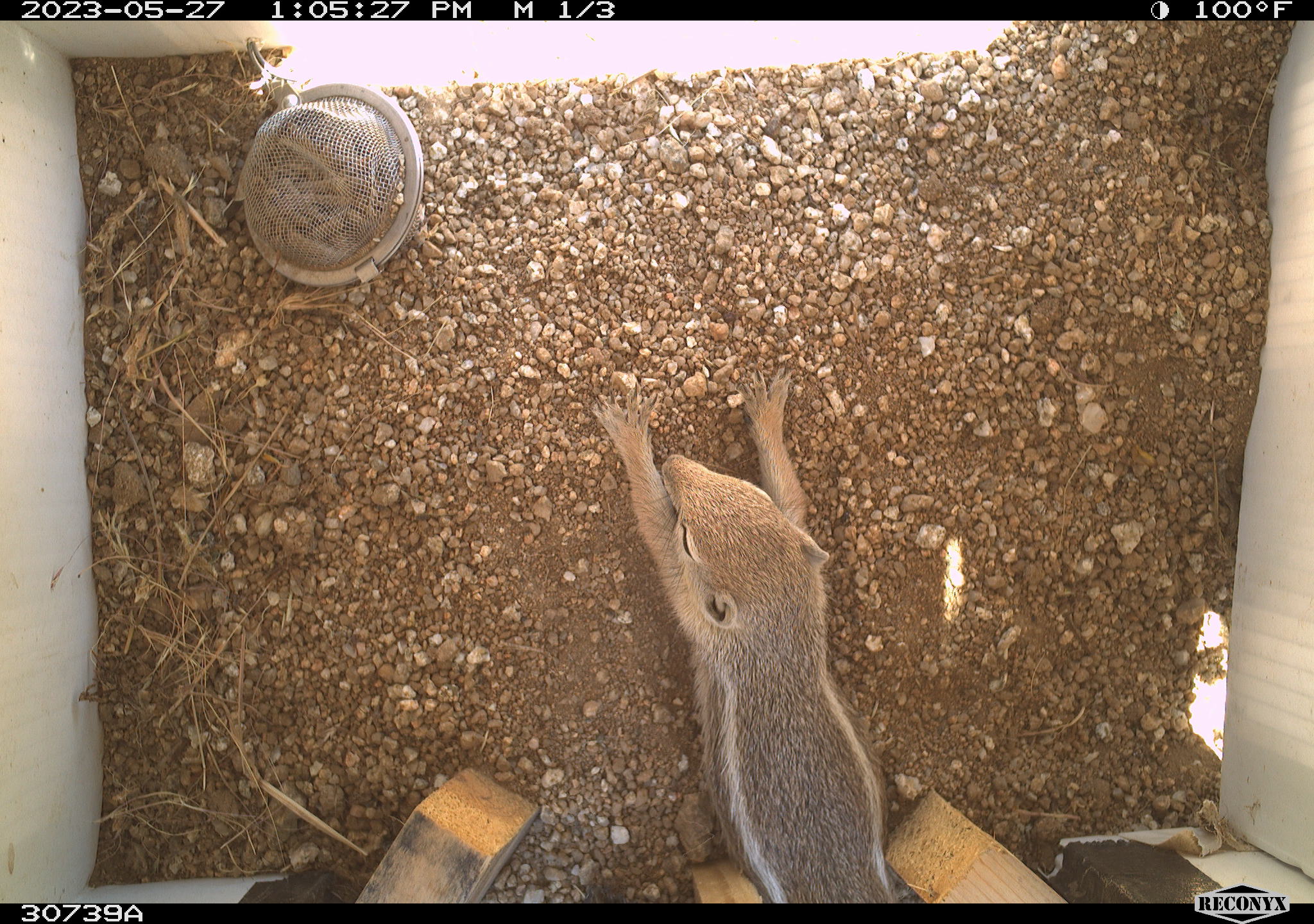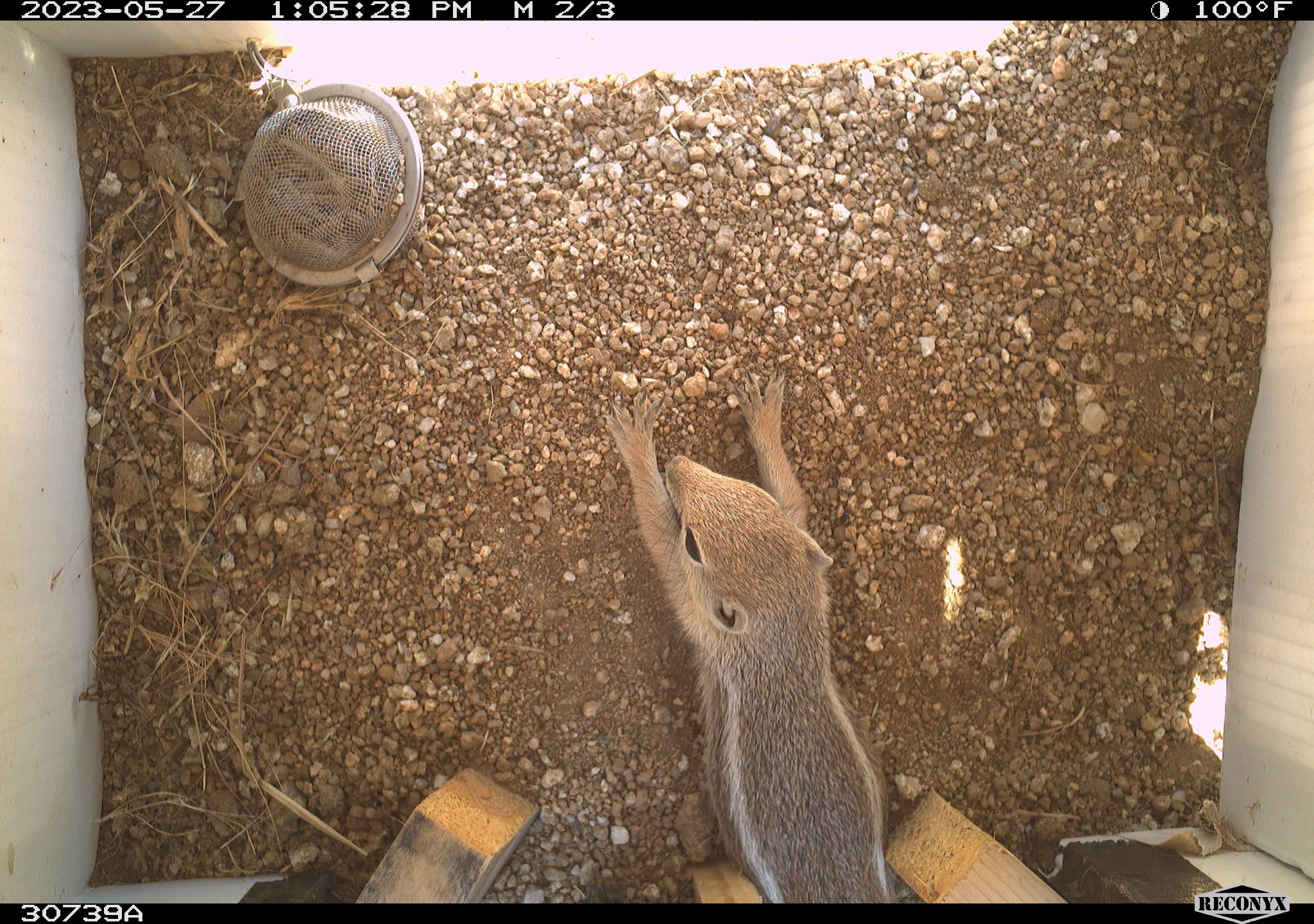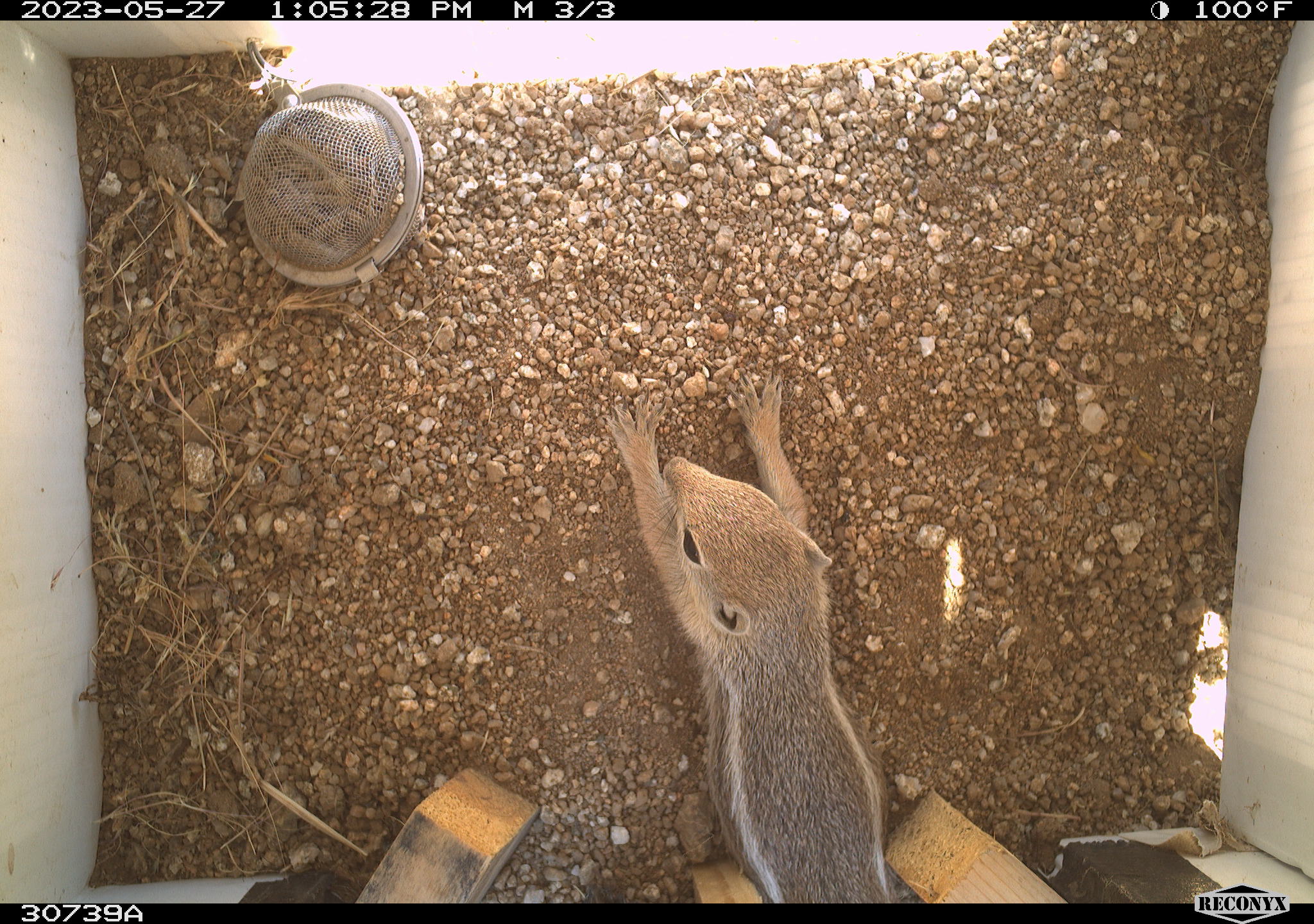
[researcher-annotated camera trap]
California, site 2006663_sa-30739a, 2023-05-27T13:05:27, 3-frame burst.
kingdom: Animalia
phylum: Chordata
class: Mammalia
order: Rodentia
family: Sciuridae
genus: Ammospermophilus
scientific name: Ammospermophilus leucurus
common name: white-tailed antelope squirrel